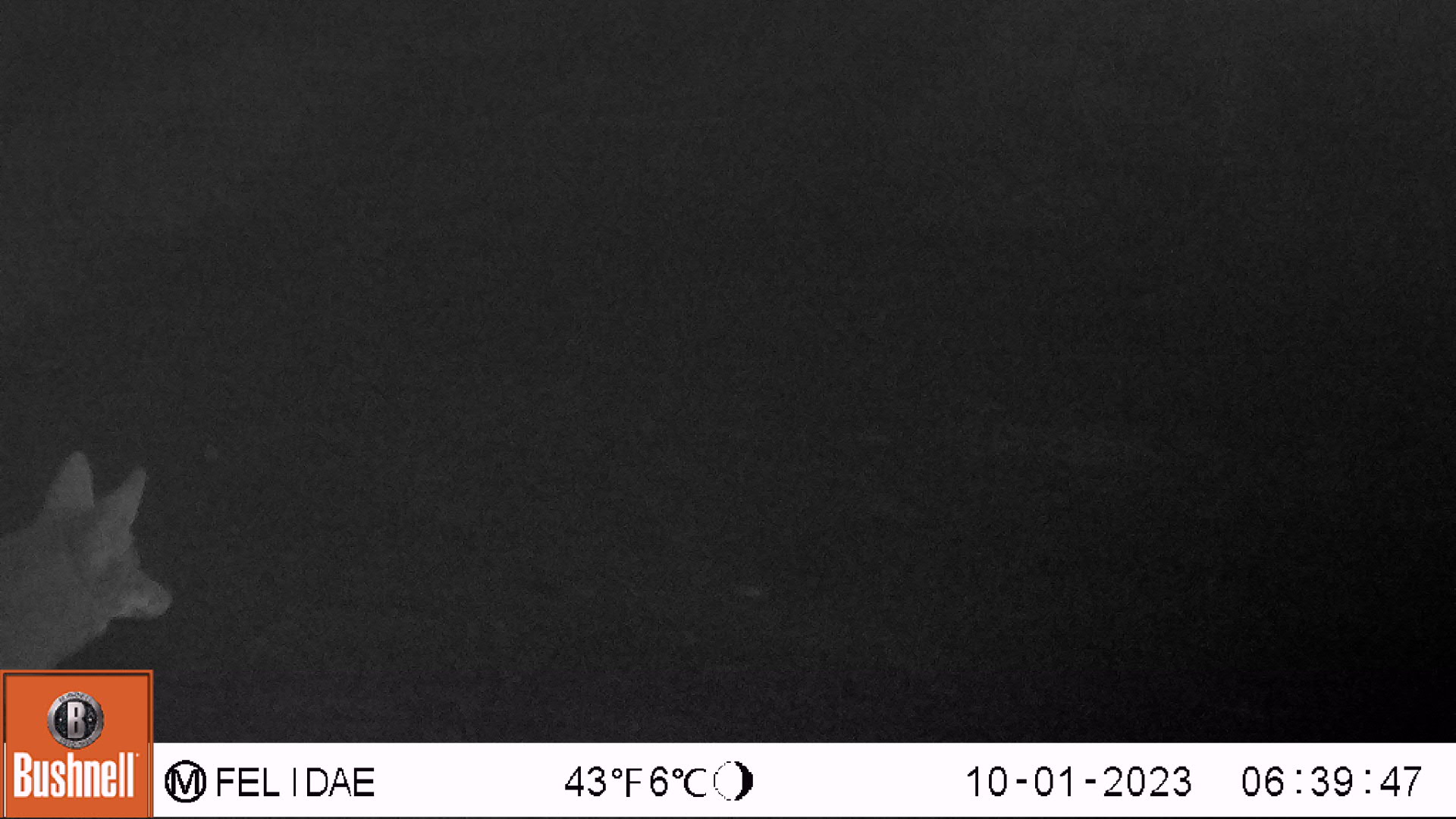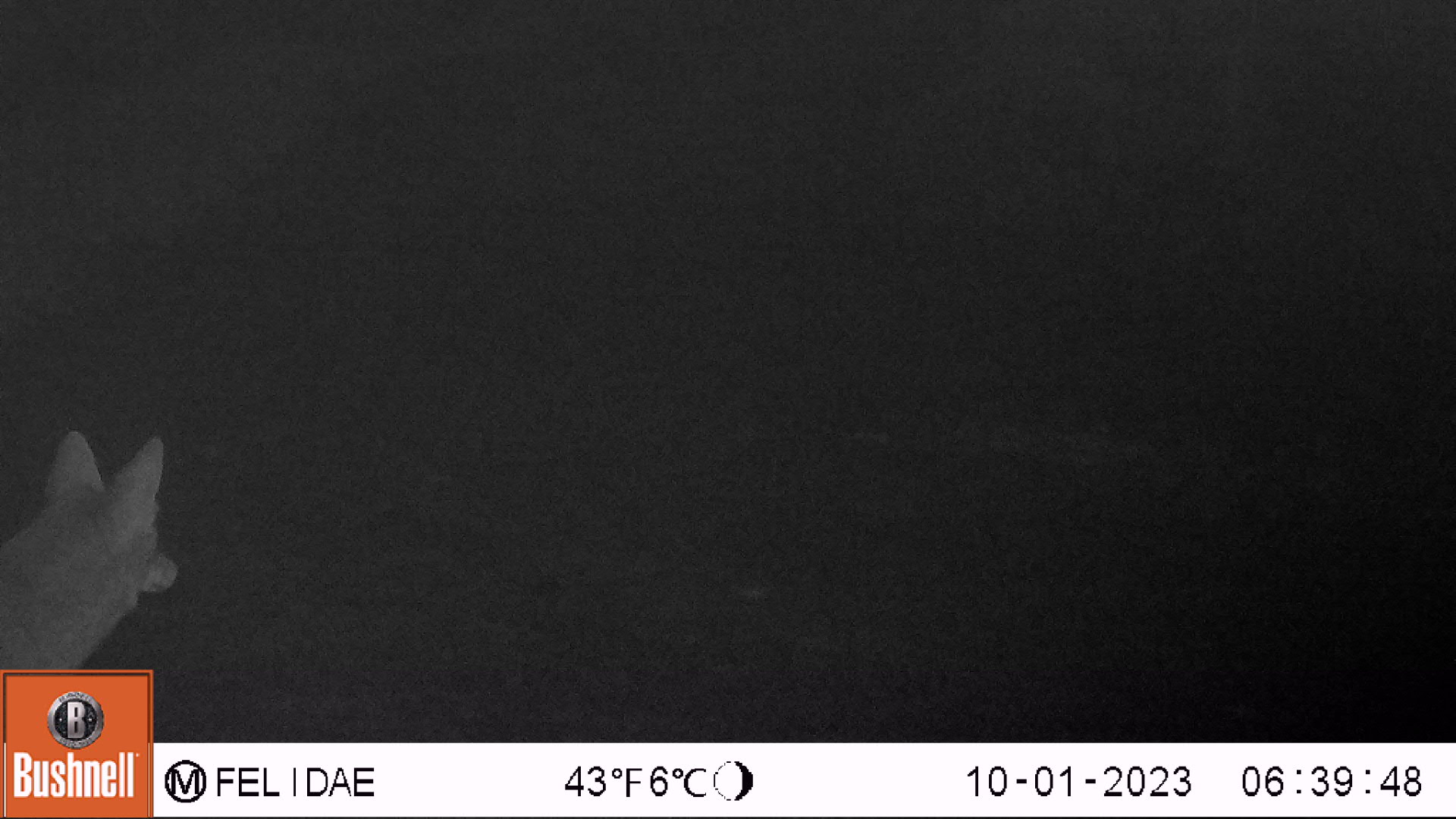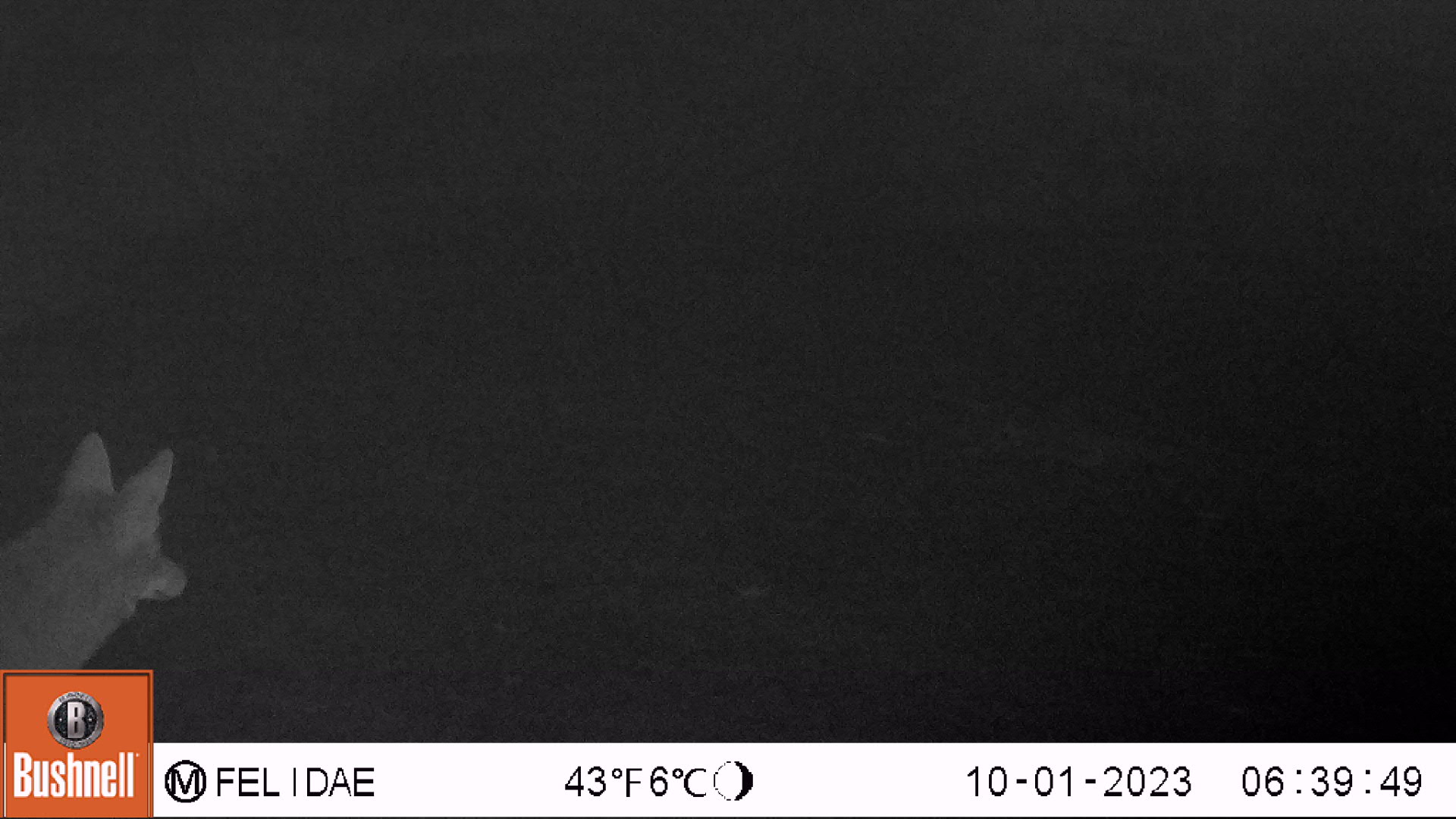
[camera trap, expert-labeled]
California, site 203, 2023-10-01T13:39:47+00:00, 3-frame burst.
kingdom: Animalia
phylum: Chordata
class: Mammalia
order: Carnivora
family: Canidae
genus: Canis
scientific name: Canis latrans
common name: coyote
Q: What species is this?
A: Coyote (Canis latrans).